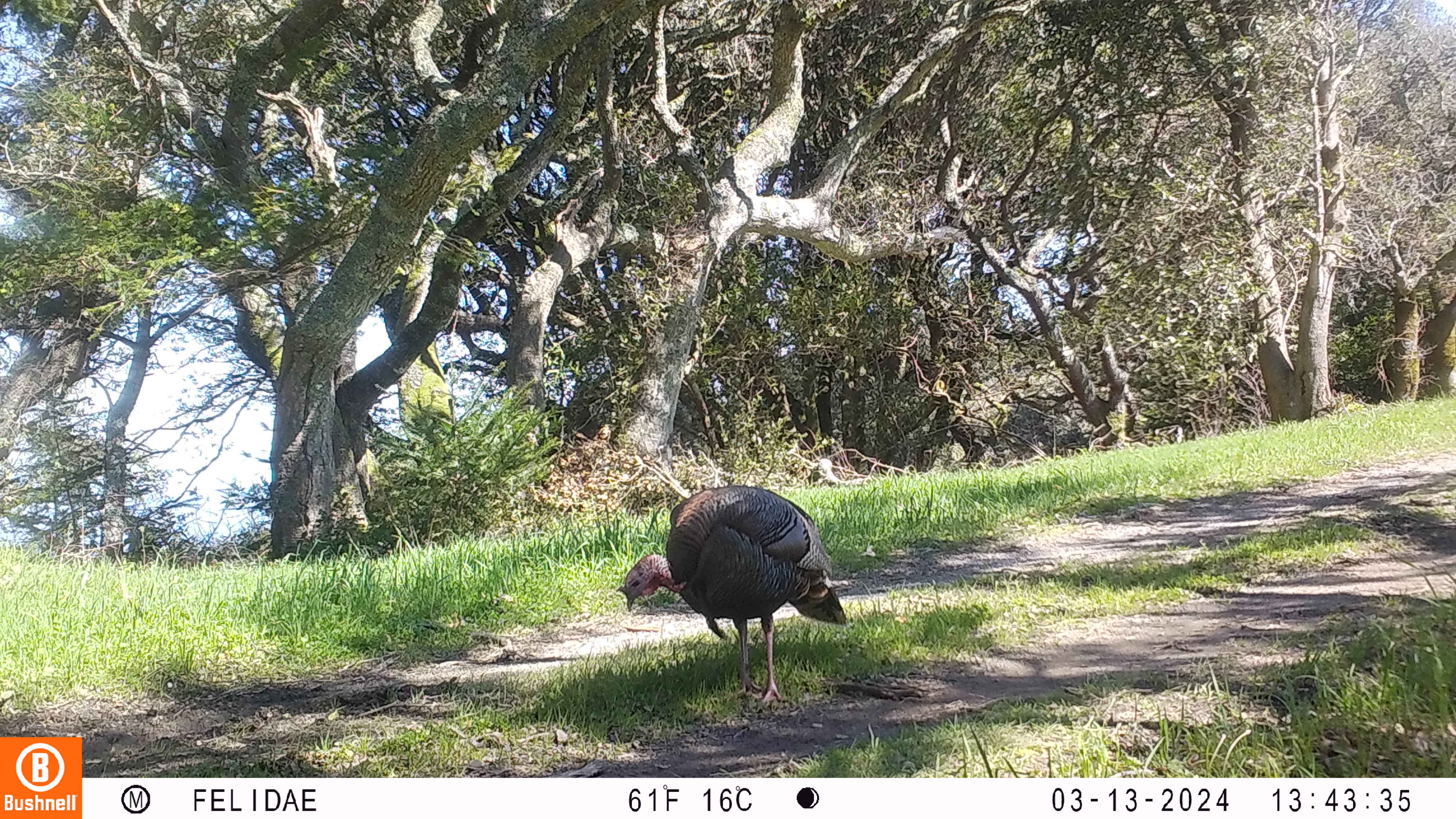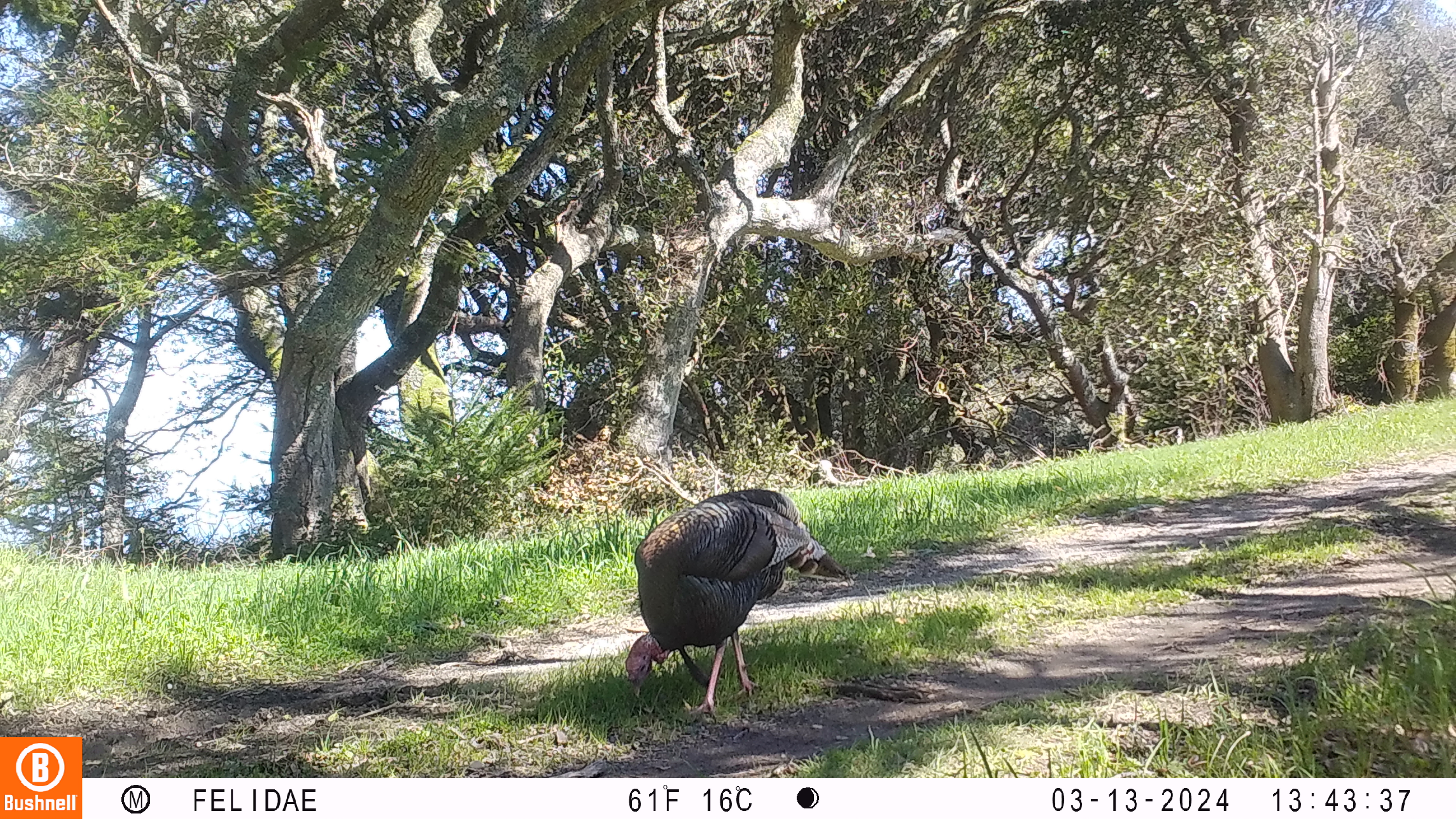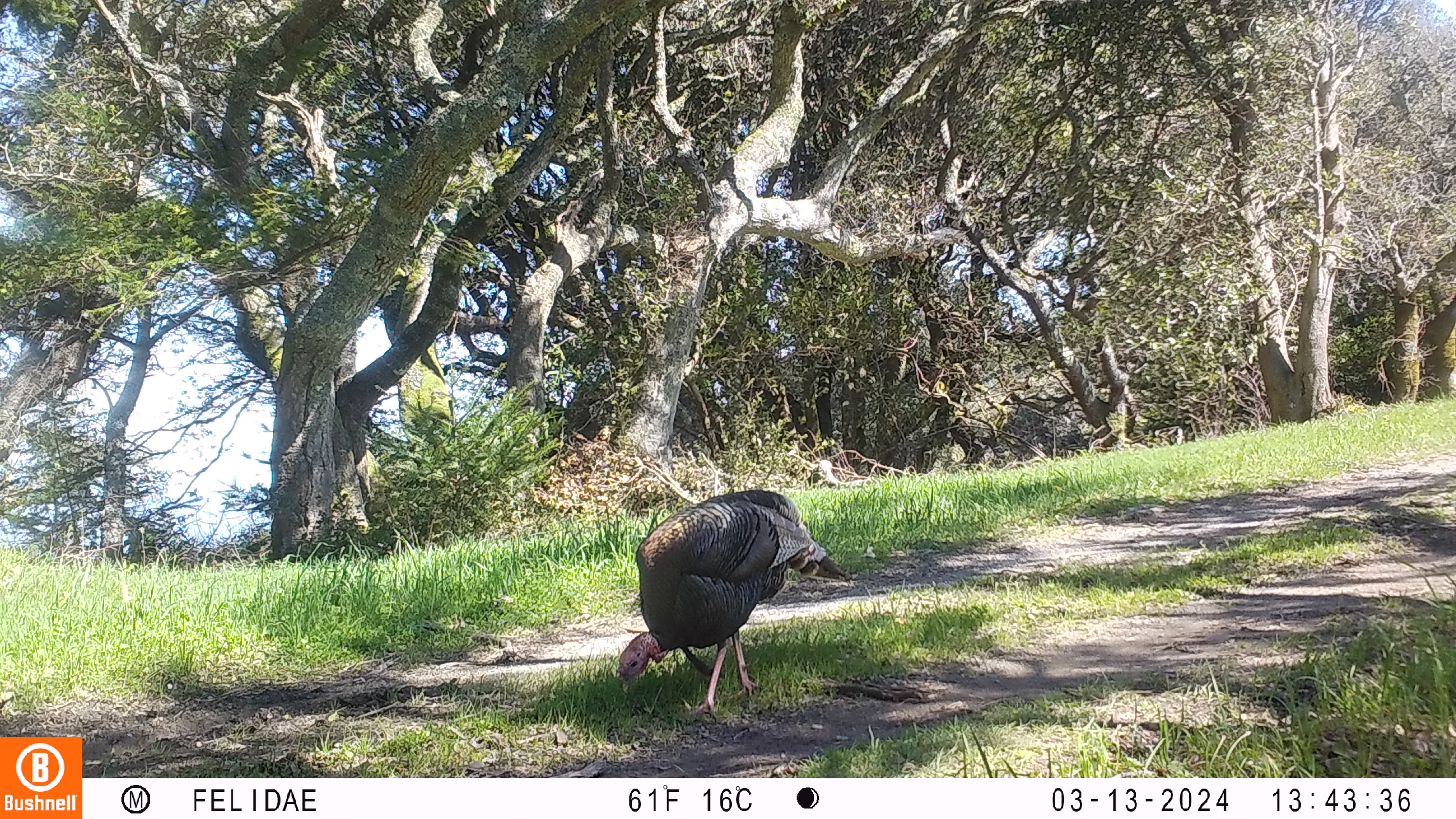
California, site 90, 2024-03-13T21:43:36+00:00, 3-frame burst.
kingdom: Animalia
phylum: Chordata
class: Aves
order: Galliformes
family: Phasianidae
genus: Meleagris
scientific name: Meleagris gallopavo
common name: turkey